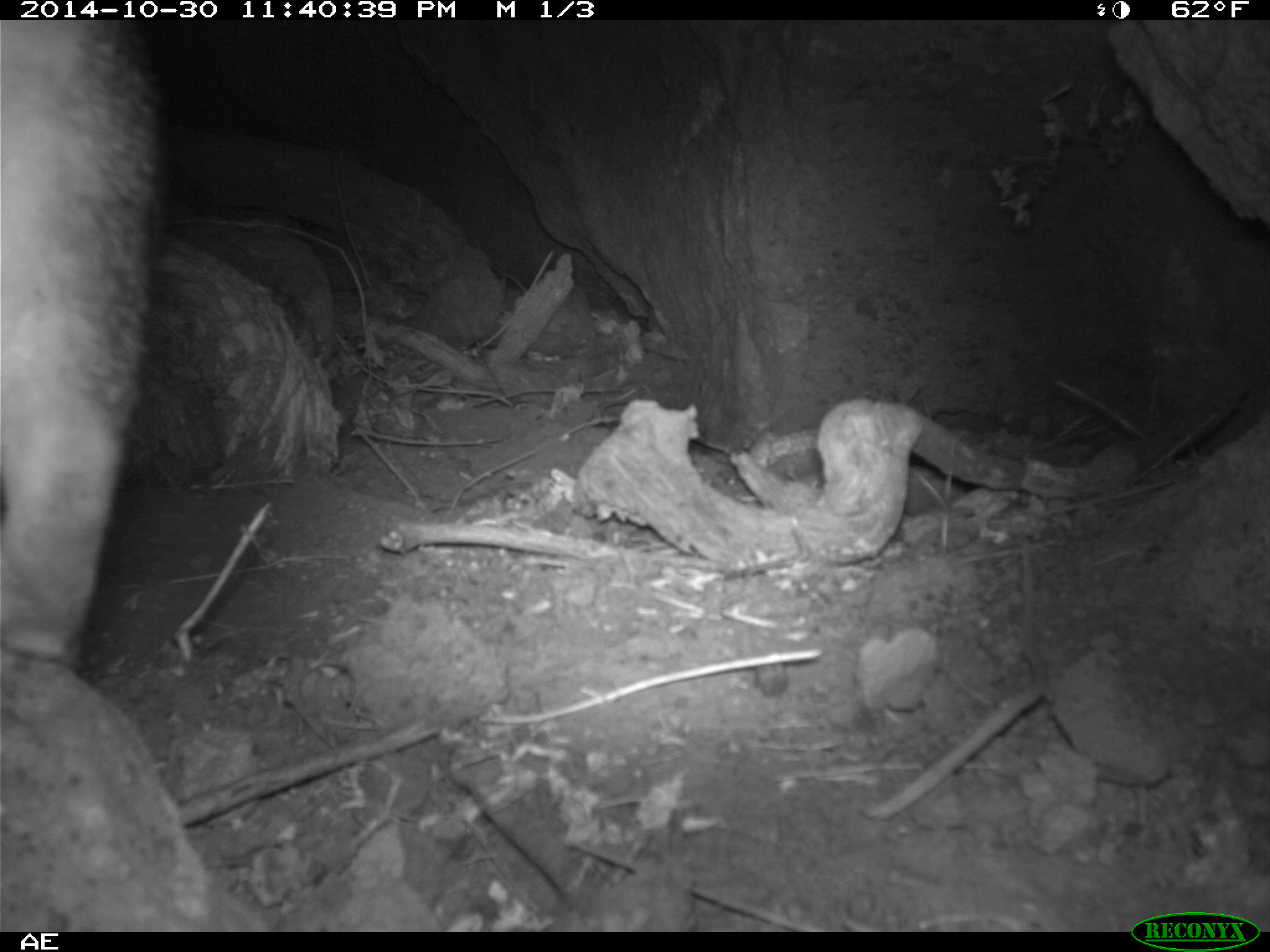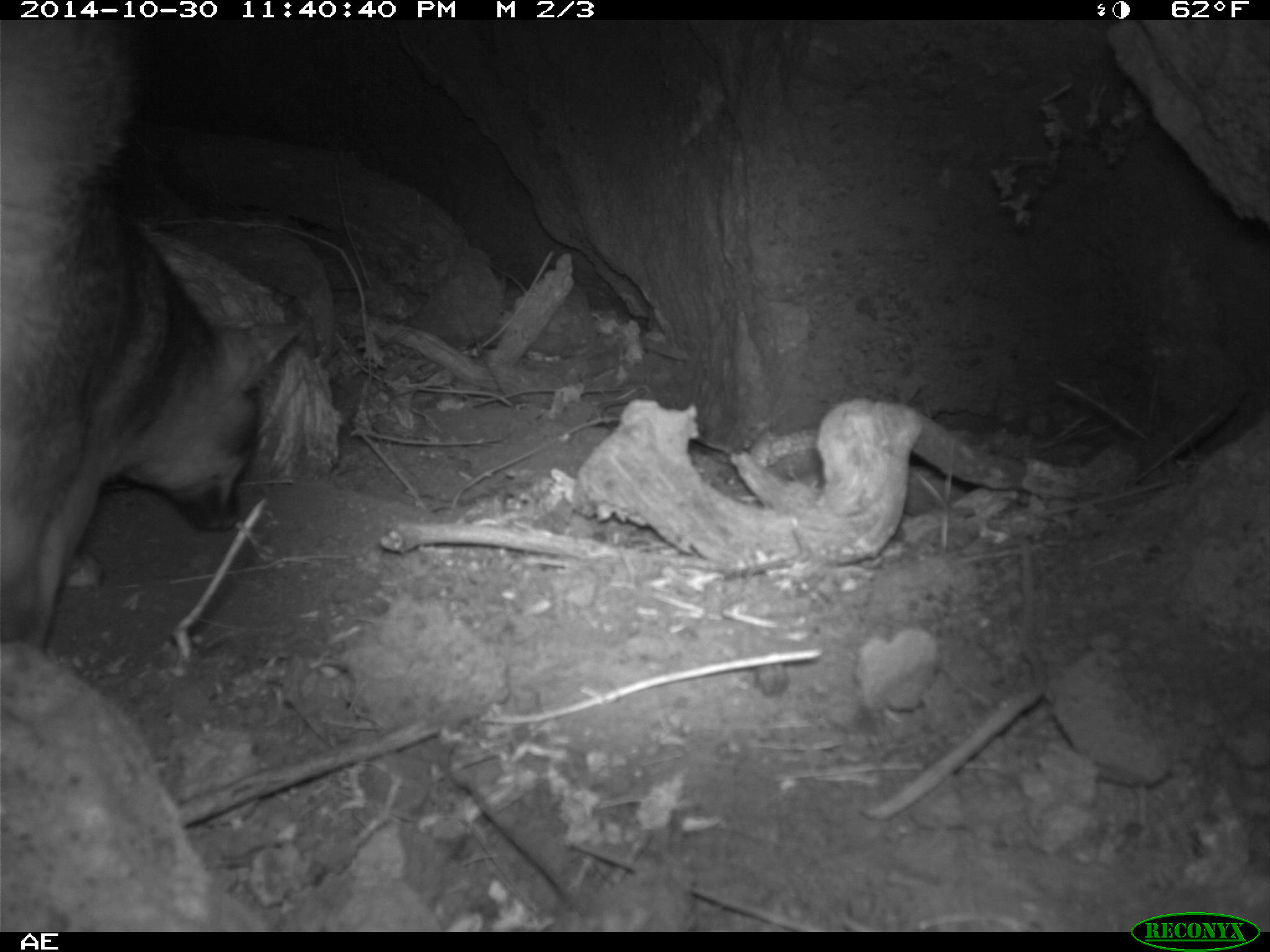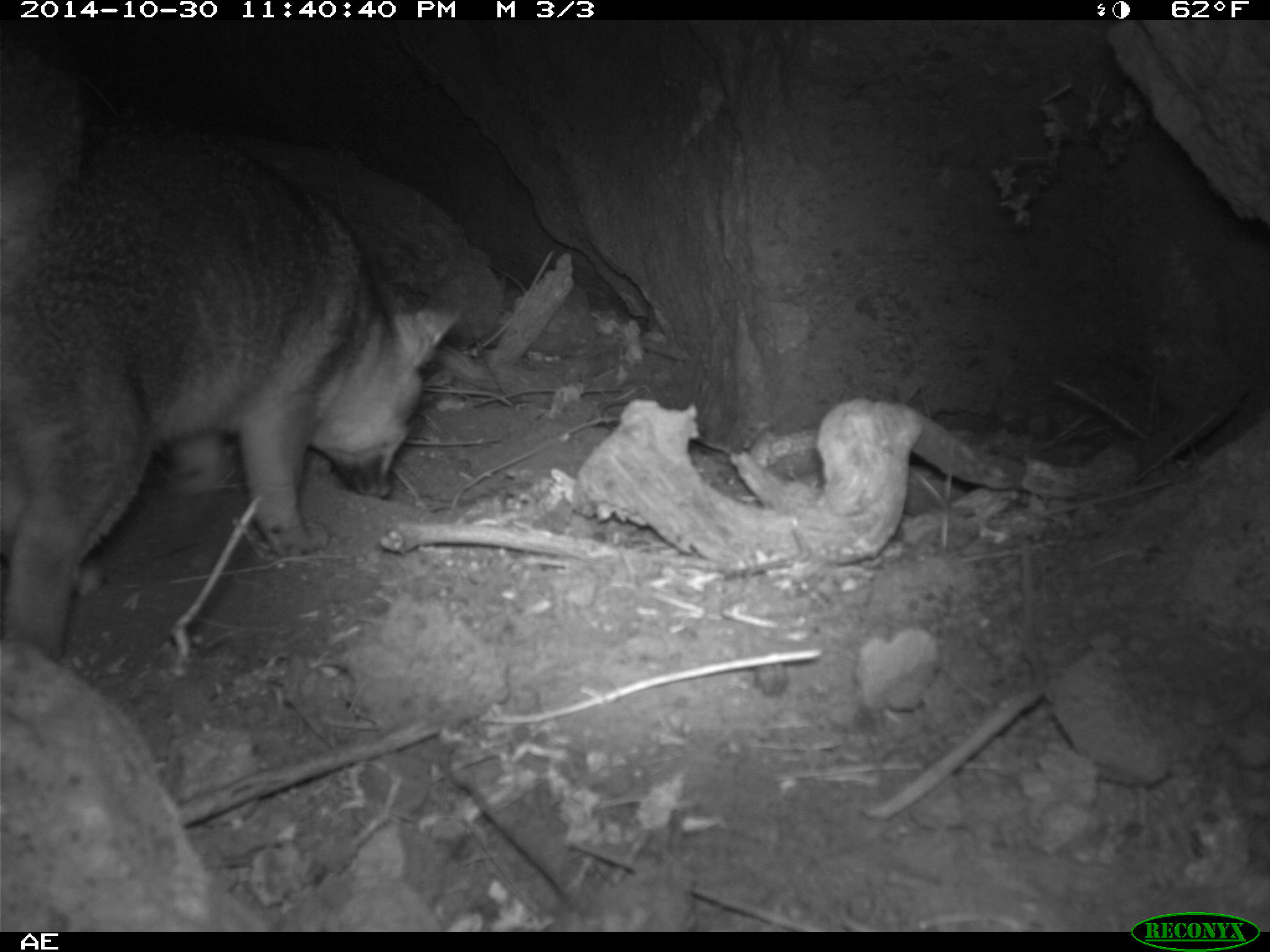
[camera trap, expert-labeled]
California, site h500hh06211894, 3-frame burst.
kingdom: Animalia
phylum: Chordata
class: Mammalia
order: Carnivora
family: Canidae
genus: Urocyon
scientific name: Urocyon littoralis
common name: island fox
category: fox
Fox (island fox) (Urocyon littoralis).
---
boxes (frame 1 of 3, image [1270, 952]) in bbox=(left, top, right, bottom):
fox: bbox=(0, 19, 162, 672)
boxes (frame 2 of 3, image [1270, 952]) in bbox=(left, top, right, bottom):
fox: bbox=(0, 19, 307, 649)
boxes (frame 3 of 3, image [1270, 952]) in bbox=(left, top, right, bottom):
fox: bbox=(73, 136, 460, 566)